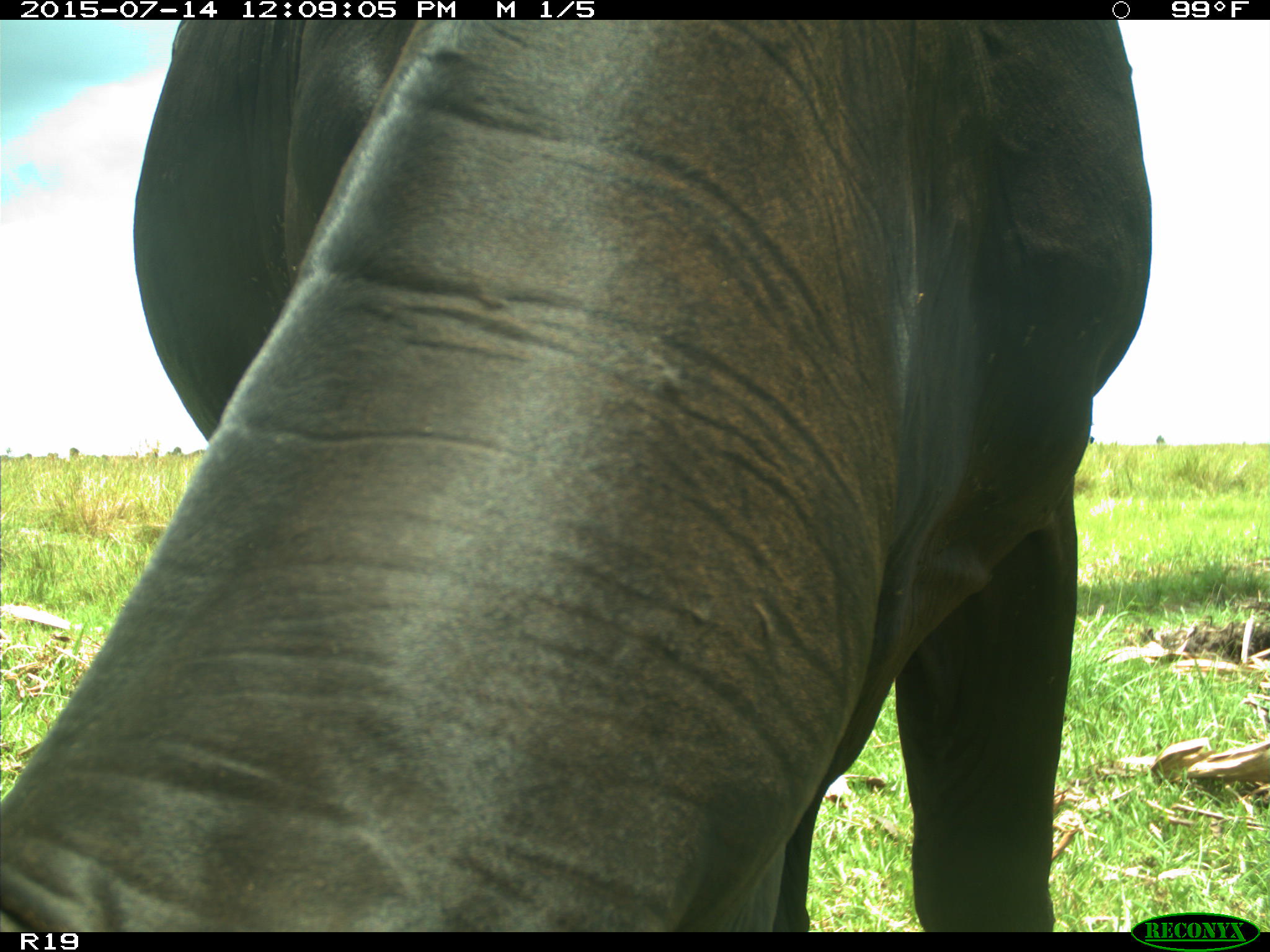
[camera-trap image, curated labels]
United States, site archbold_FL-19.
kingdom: Animalia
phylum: Chordata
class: Mammalia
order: Artiodactyla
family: Bovidae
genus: Bos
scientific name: Bos taurus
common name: domestic cow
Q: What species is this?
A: Bos taurus (domestic cow).